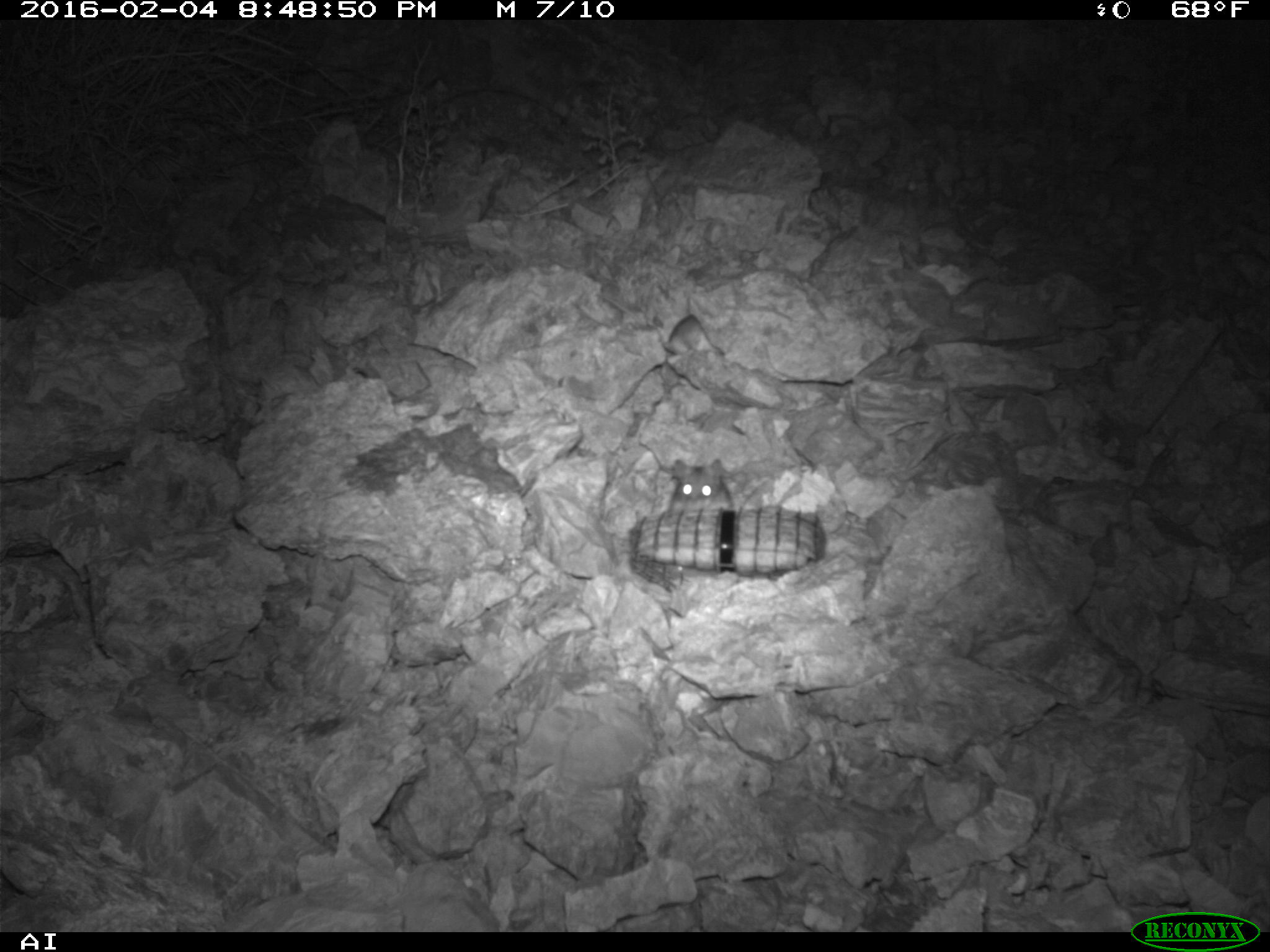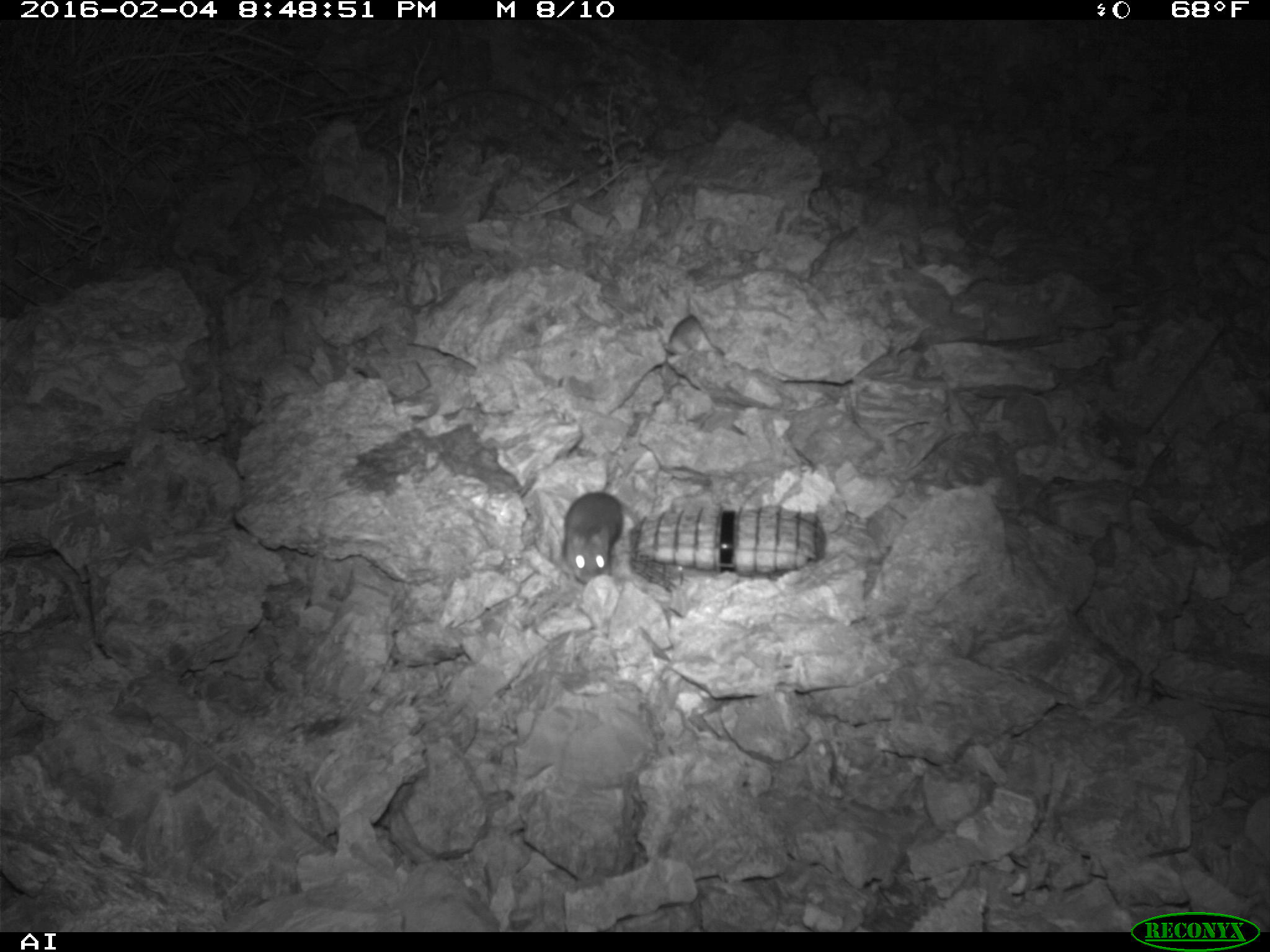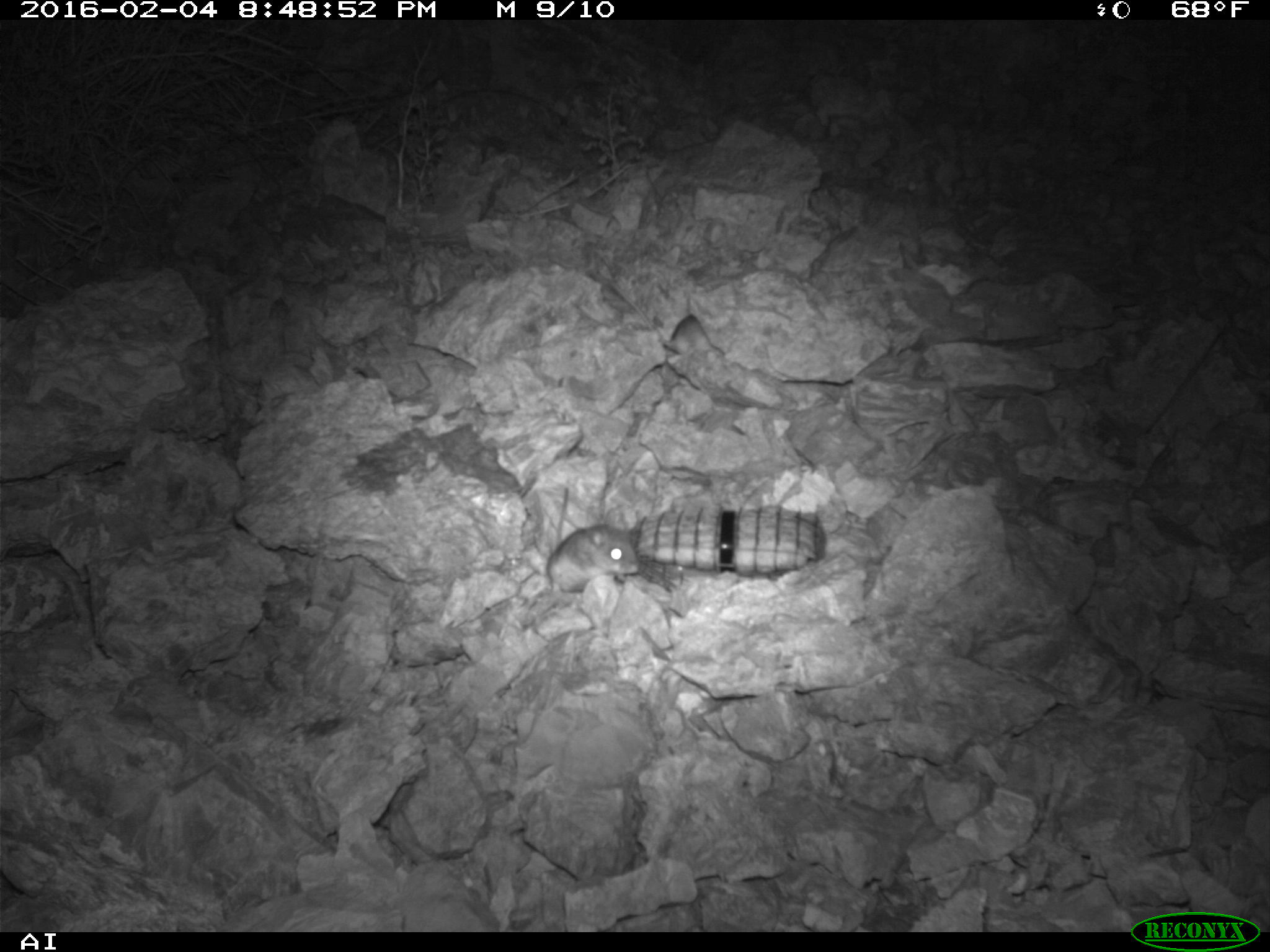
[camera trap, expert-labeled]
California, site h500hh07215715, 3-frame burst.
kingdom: Animalia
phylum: Chordata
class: Mammalia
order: Rodentia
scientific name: Rodentia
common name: rodent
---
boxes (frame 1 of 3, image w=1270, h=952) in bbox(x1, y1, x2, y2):
rodent: bbox(670, 458, 733, 510); bbox(662, 314, 716, 355)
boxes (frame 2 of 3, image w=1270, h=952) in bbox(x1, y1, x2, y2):
rodent: bbox(561, 491, 622, 583); bbox(664, 315, 723, 354)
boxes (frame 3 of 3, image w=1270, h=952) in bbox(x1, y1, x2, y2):
rodent: bbox(547, 485, 641, 594)